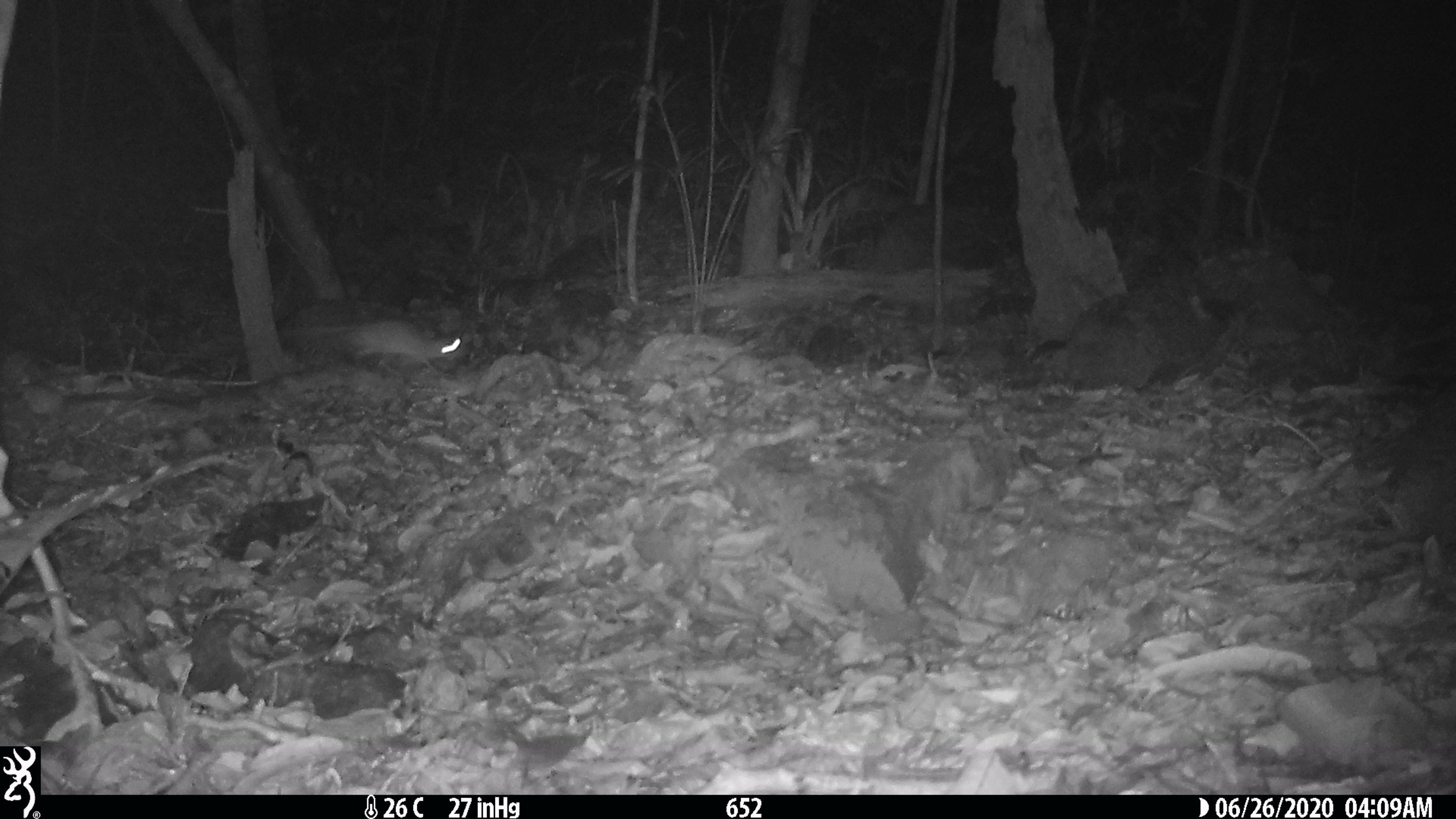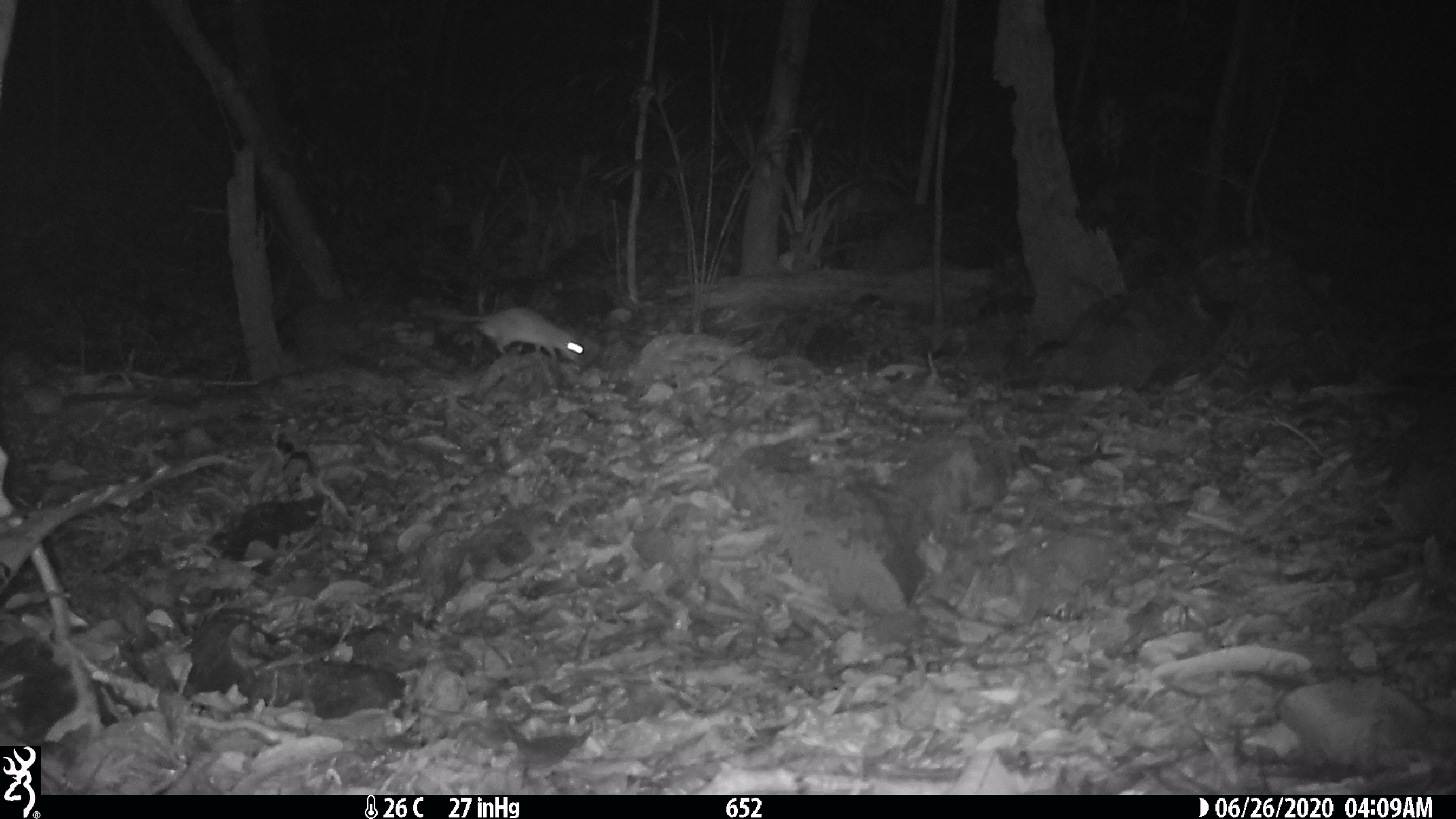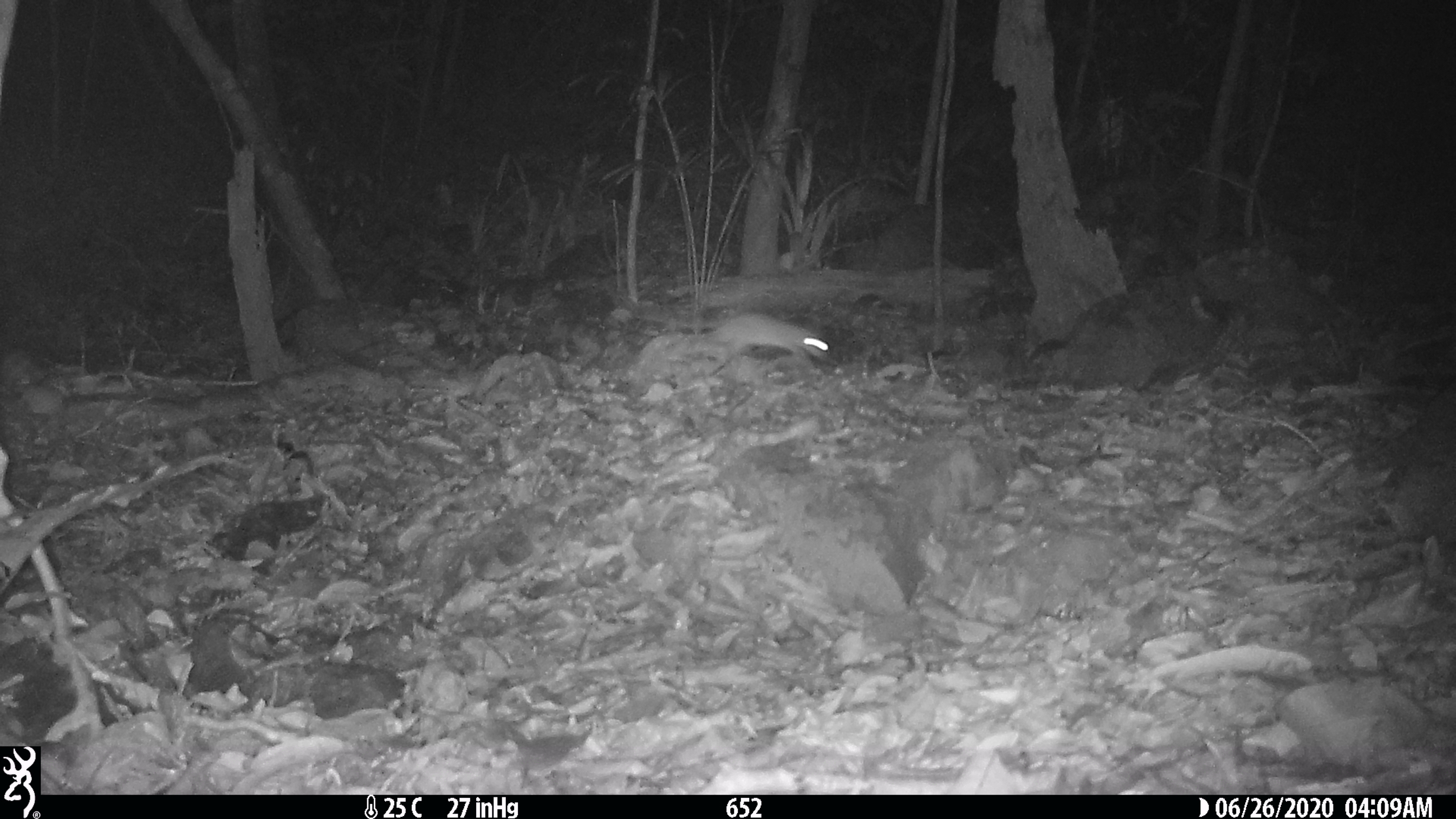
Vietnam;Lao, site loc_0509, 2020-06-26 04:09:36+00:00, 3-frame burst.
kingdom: Animalia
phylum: Chordata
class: Mammalia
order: Rodentia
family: Muridae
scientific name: Muridae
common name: old-world mice and rats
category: unidentified murid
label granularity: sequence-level